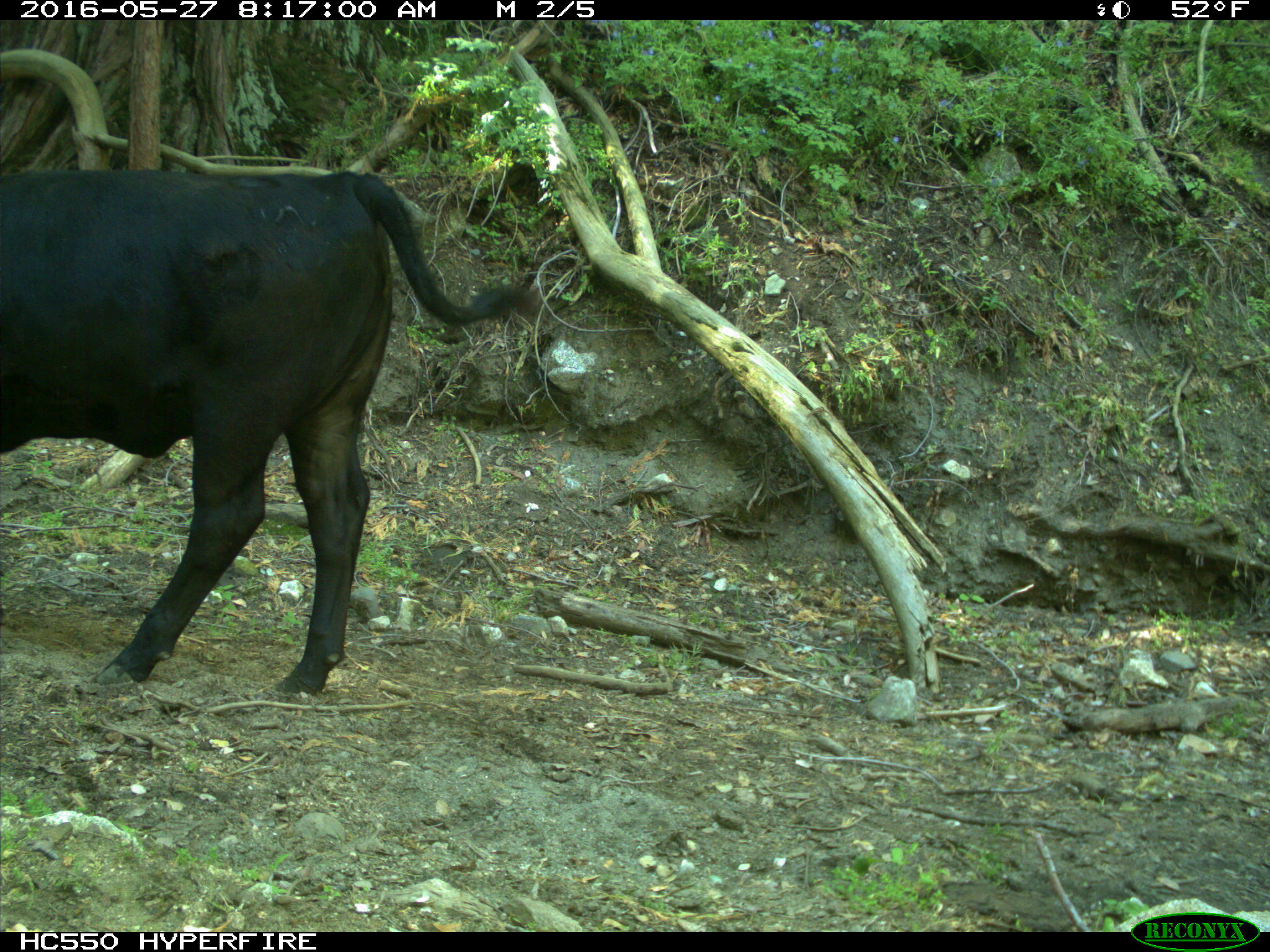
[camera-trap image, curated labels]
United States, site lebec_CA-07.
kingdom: Animalia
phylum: Chordata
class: Mammalia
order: Artiodactyla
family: Bovidae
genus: Bos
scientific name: Bos taurus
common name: domestic cow